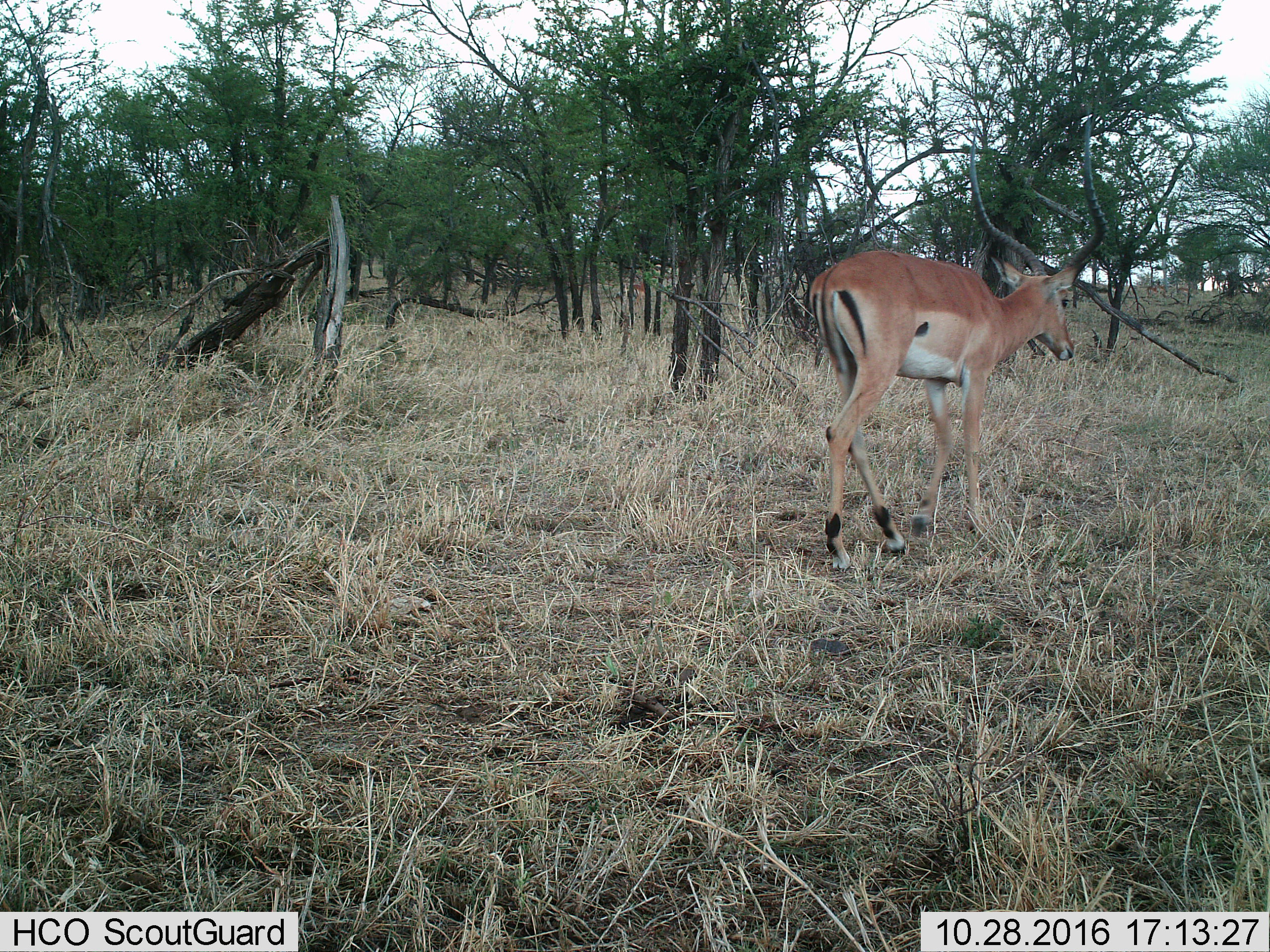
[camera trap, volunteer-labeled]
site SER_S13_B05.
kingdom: Animalia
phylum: Chordata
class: Mammalia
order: Artiodactyla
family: Bovidae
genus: Aepyceros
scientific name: Aepyceros melampus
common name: impala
Impala (Aepyceros melampus), count 1. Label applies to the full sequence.